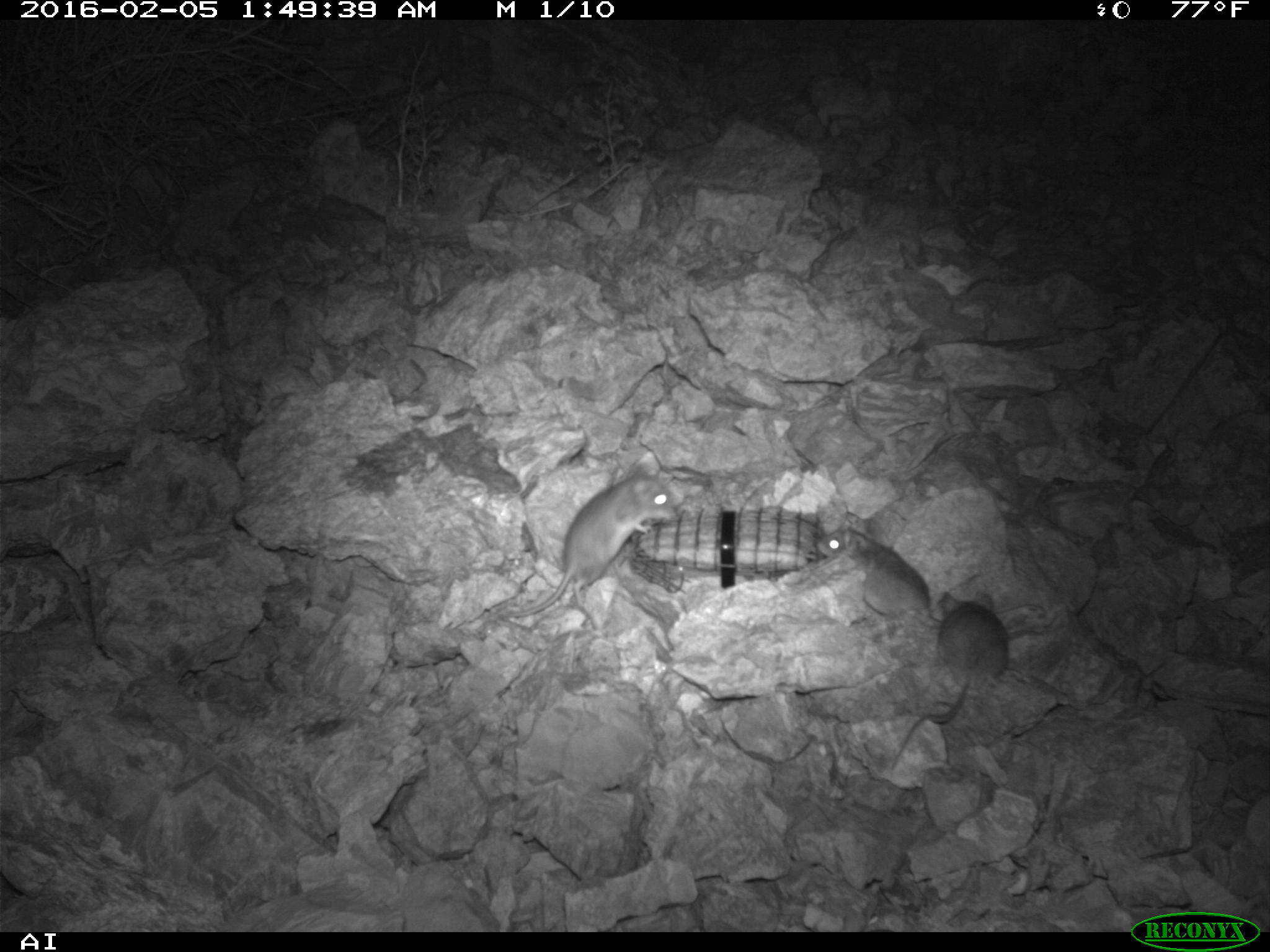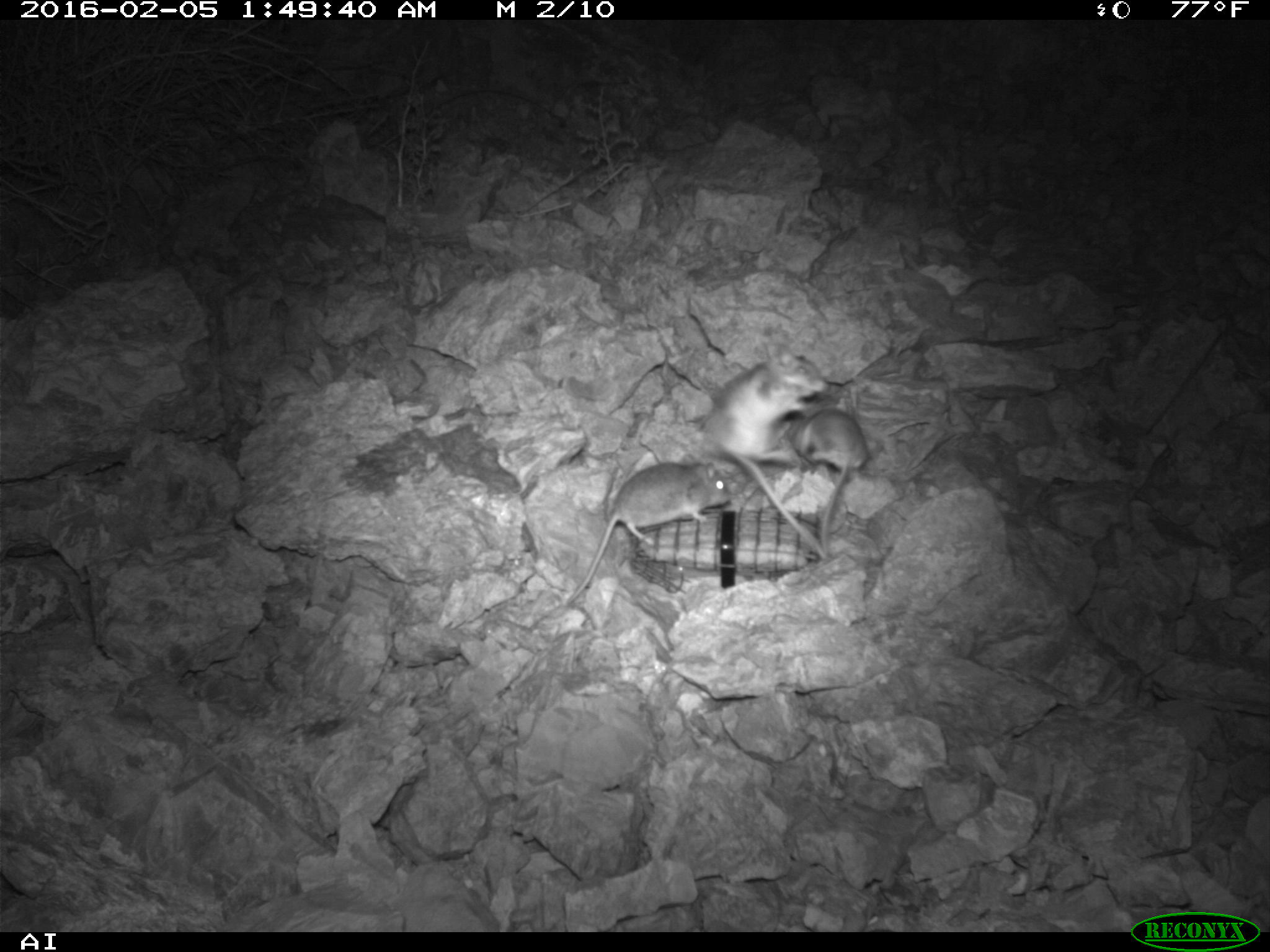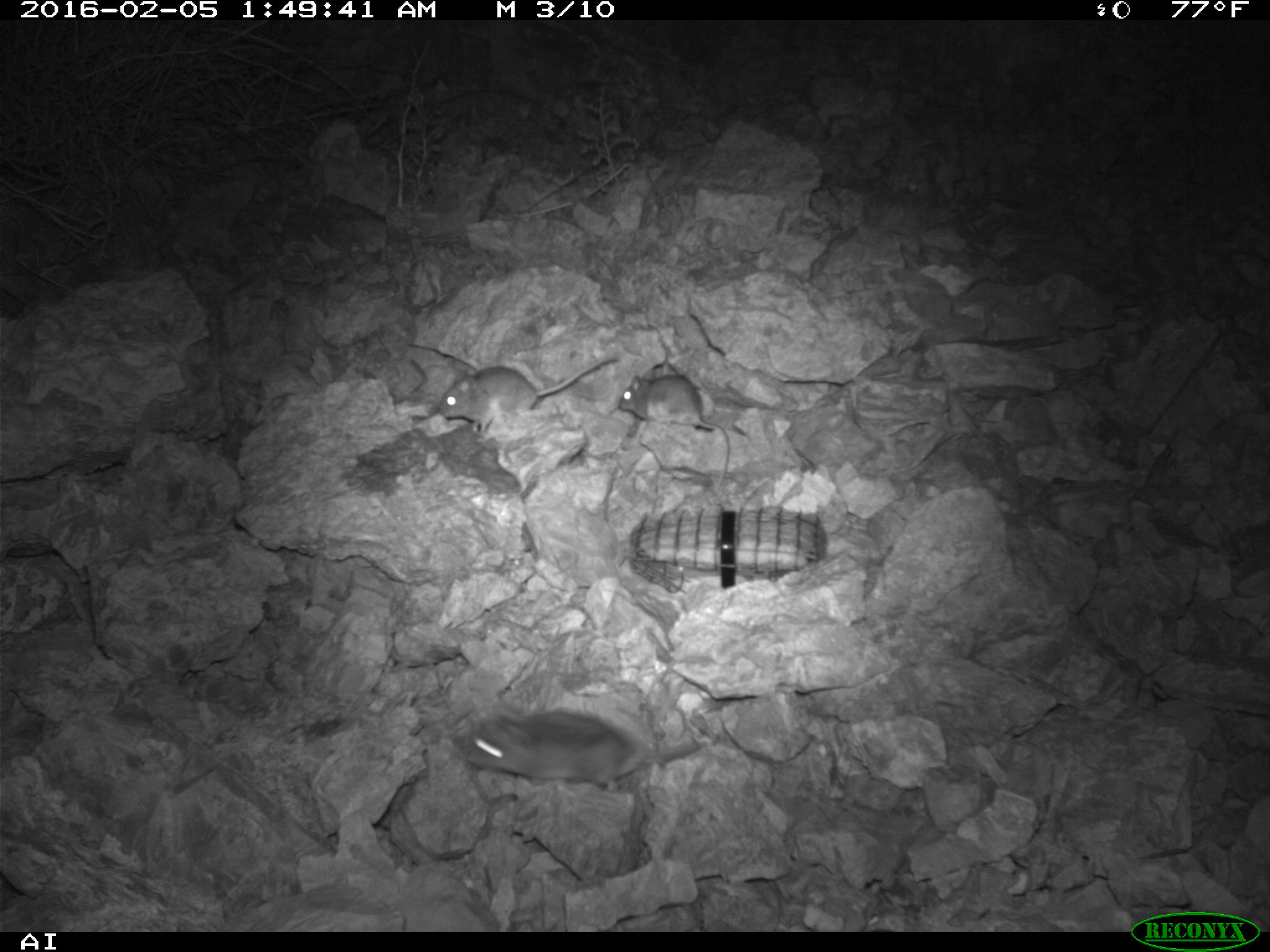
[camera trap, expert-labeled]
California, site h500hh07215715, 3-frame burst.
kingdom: Animalia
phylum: Chordata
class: Mammalia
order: Rodentia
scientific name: Rodentia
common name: rodent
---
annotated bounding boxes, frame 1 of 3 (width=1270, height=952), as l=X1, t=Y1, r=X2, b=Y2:
rodent: l=507, t=464, r=677, b=617; l=890, t=591, r=1008, b=770; l=815, t=518, r=941, b=625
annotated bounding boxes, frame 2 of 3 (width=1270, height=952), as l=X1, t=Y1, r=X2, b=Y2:
rodent: l=695, t=342, r=830, b=560; l=564, t=451, r=731, b=606; l=778, t=406, r=873, b=557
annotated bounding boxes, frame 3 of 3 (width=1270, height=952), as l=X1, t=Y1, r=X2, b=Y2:
rodent: l=450, t=708, r=738, b=795; l=437, t=356, r=618, b=436; l=619, t=373, r=730, b=496